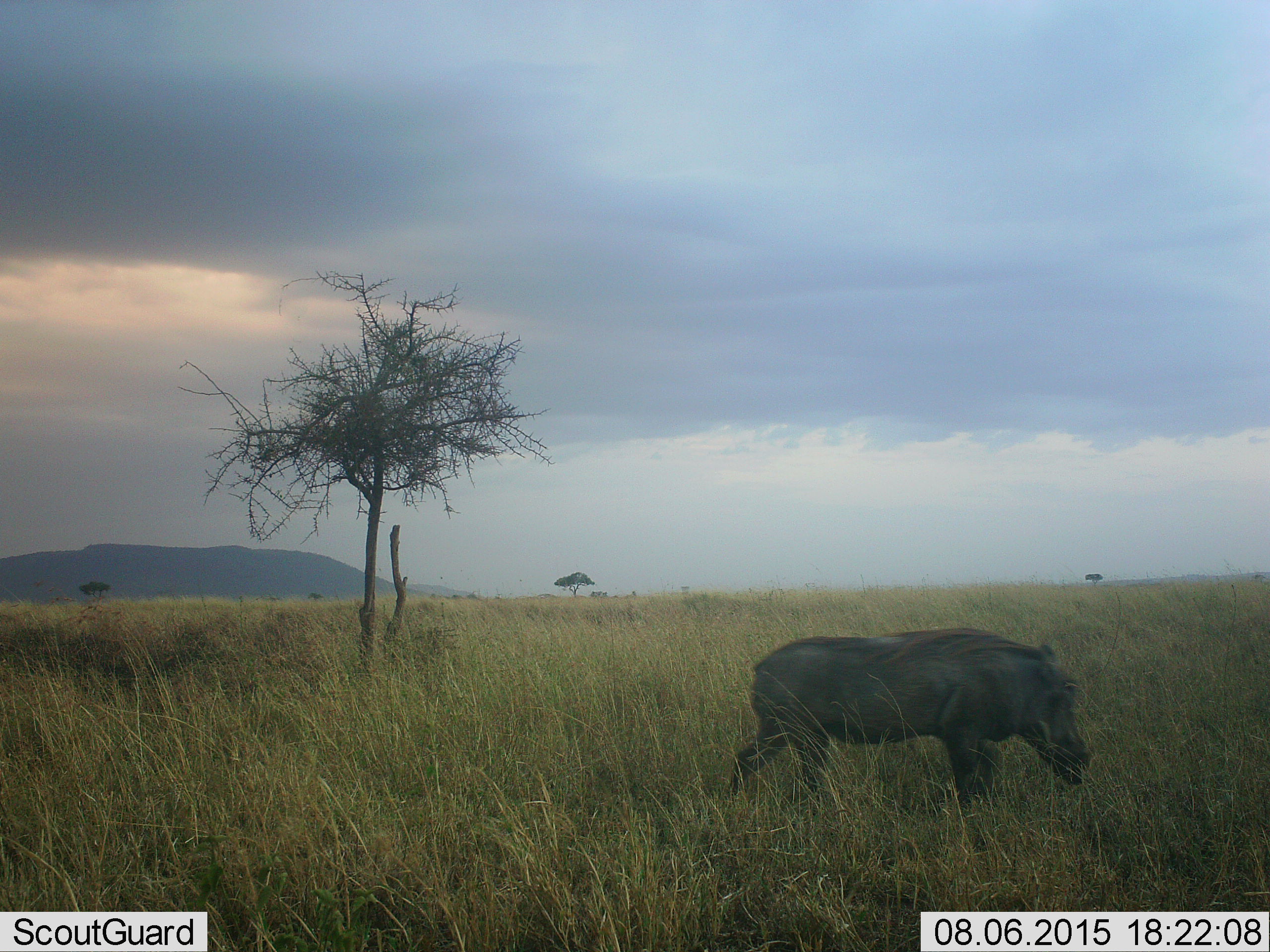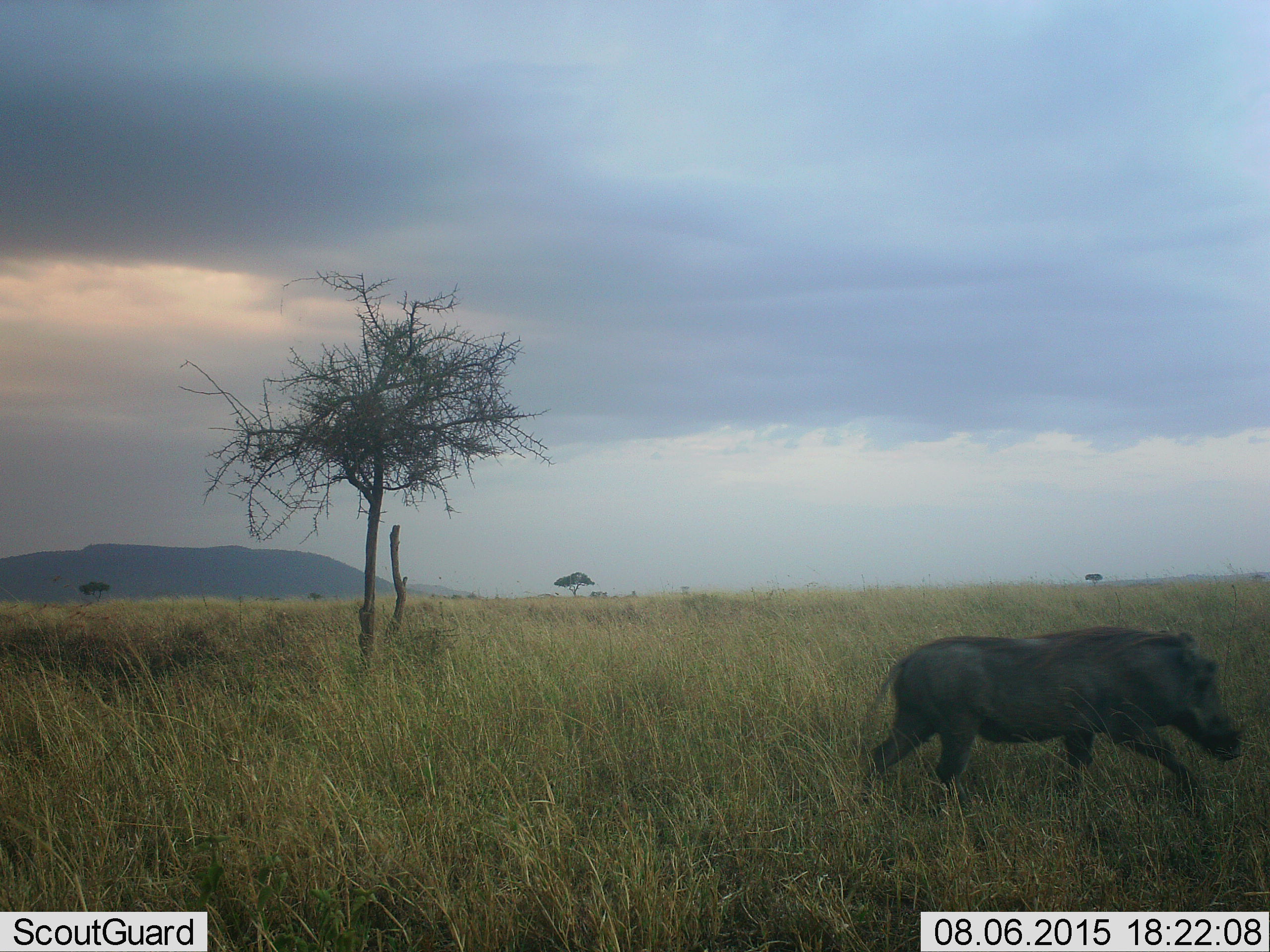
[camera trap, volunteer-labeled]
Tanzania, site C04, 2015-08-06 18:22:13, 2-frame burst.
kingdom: Animalia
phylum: Chordata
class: Mammalia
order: Artiodactyla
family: Suidae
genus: Phacochoerus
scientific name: Phacochoerus africanus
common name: warthog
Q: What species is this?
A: Warthog (Phacochoerus africanus).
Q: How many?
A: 1.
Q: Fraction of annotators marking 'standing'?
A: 12%.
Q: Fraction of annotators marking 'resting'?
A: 0%.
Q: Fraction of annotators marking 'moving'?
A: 88%.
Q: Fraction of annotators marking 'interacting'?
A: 0%.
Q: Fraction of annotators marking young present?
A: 0%.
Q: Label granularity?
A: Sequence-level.